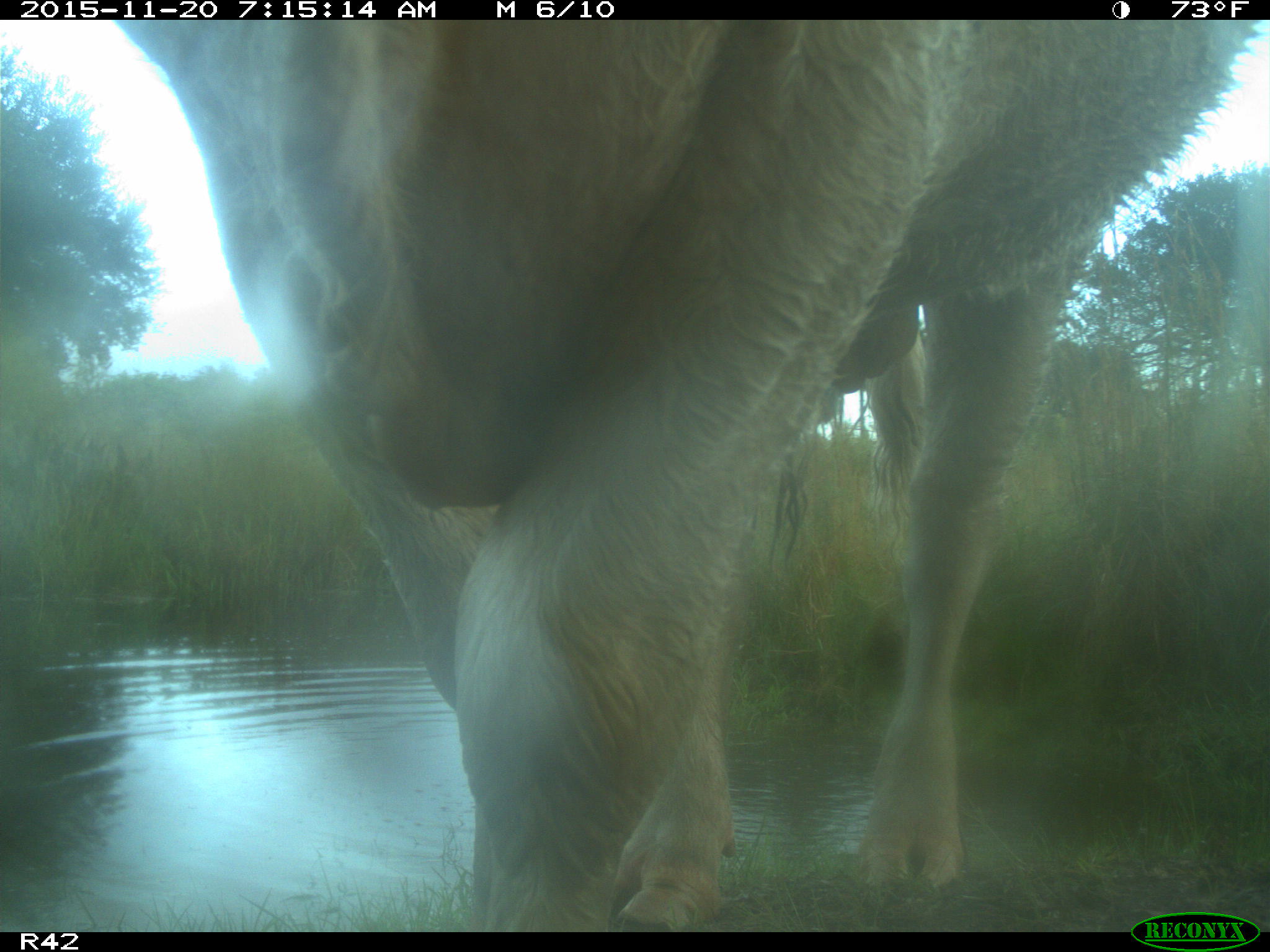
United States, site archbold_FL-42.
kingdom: Animalia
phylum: Chordata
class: Mammalia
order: Artiodactyla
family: Bovidae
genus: Bos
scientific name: Bos taurus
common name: domestic cow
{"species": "Bos taurus (domestic cow)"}